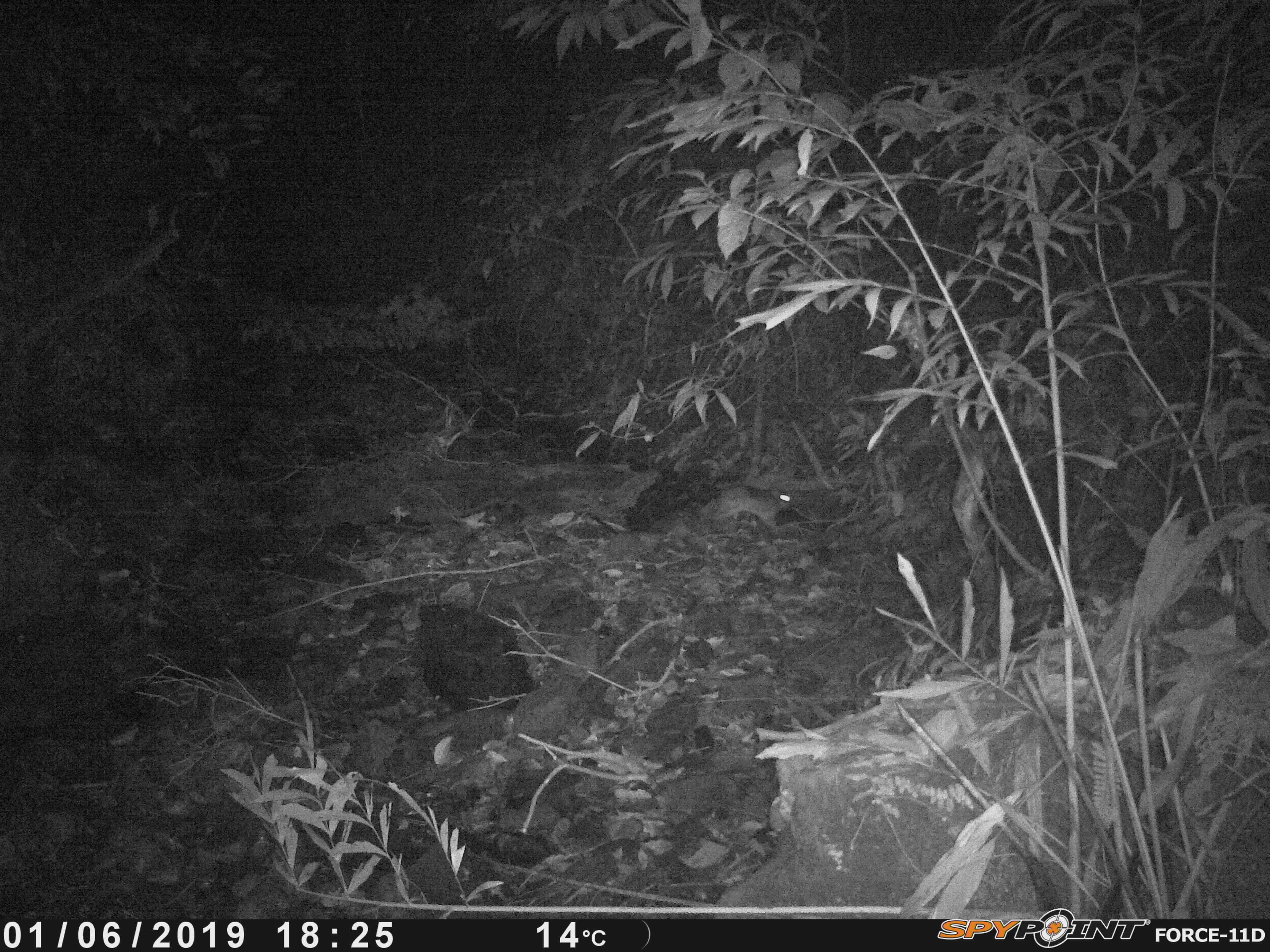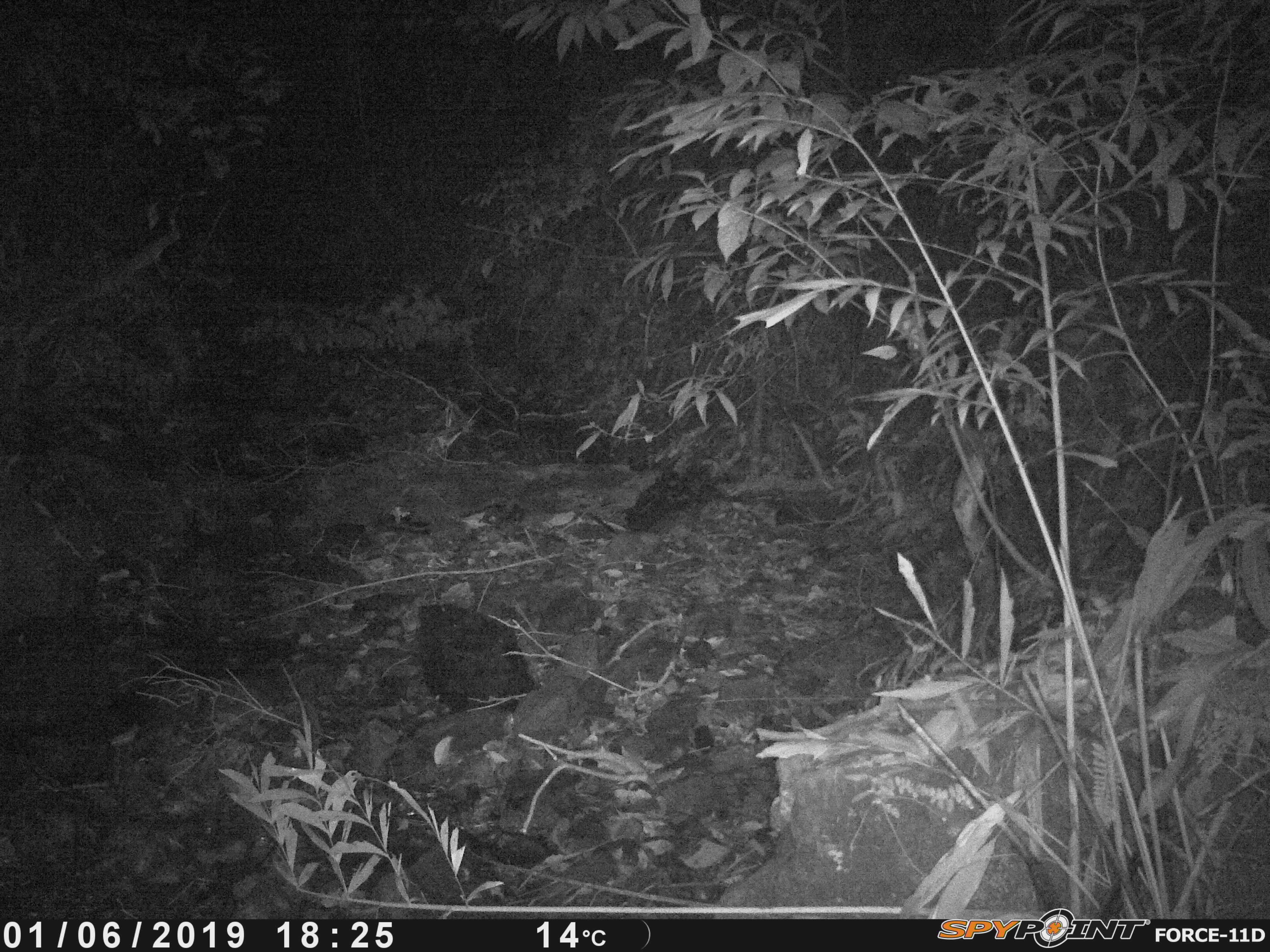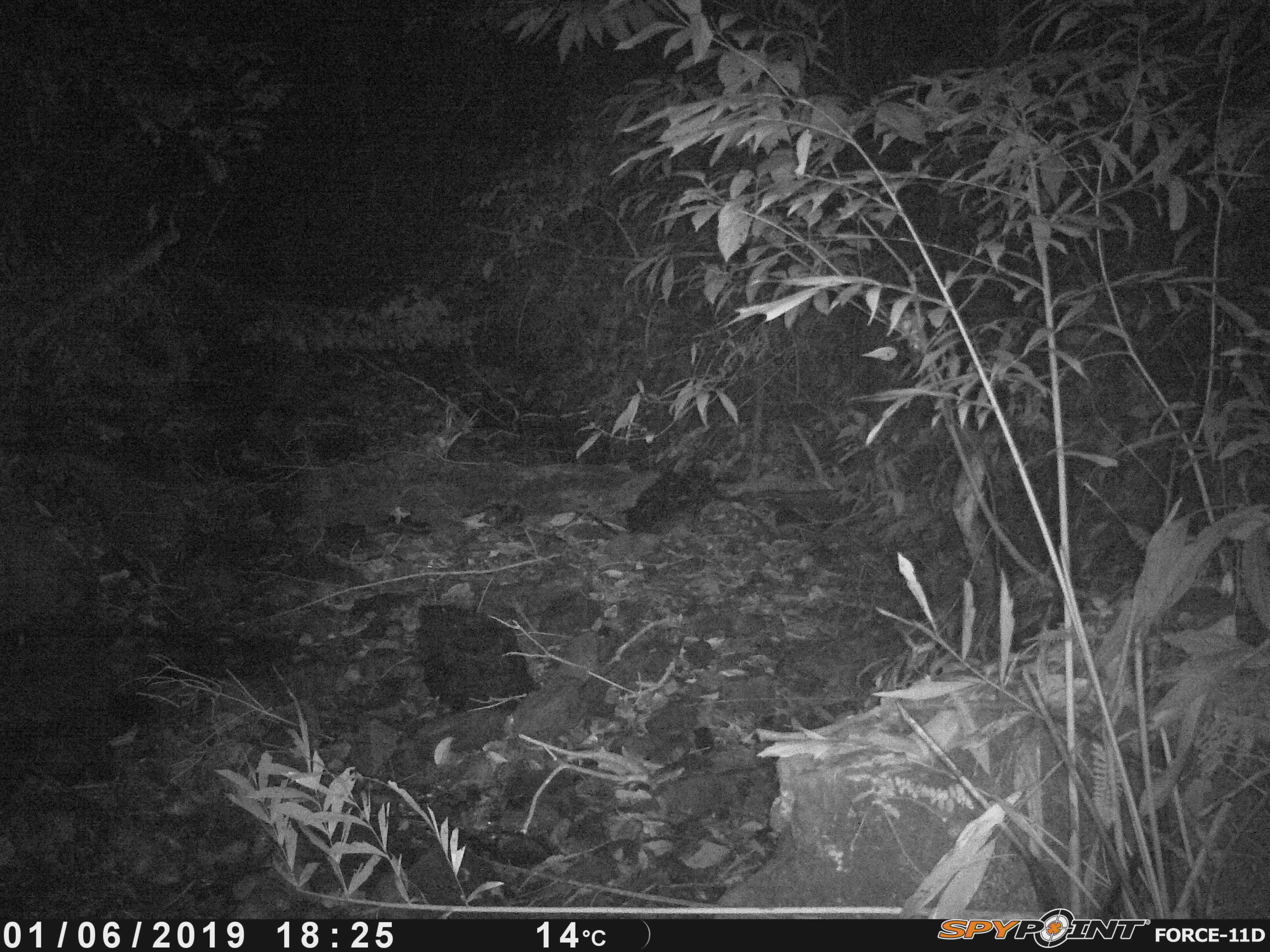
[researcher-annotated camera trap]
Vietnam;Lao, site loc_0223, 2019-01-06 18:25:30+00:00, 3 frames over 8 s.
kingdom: Animalia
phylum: Chordata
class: Mammalia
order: Lagomorpha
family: Leporidae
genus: Nesolagus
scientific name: Nesolagus timminsi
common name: annamite striped rabbit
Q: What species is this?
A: Annamite striped rabbit (Nesolagus timminsi).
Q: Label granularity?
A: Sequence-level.